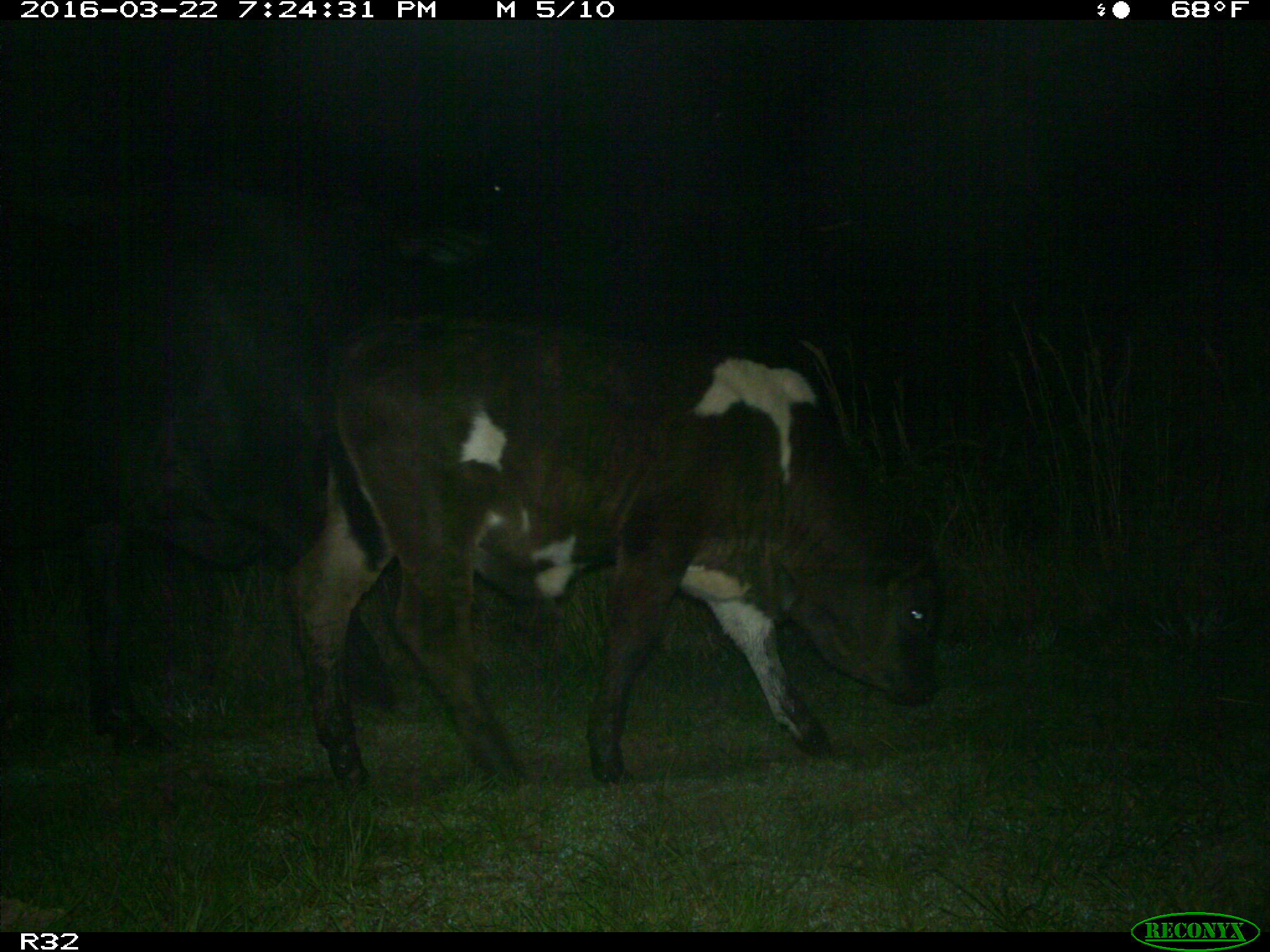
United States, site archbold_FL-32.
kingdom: Animalia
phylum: Chordata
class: Mammalia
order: Artiodactyla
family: Bovidae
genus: Bos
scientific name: Bos taurus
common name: domestic cow